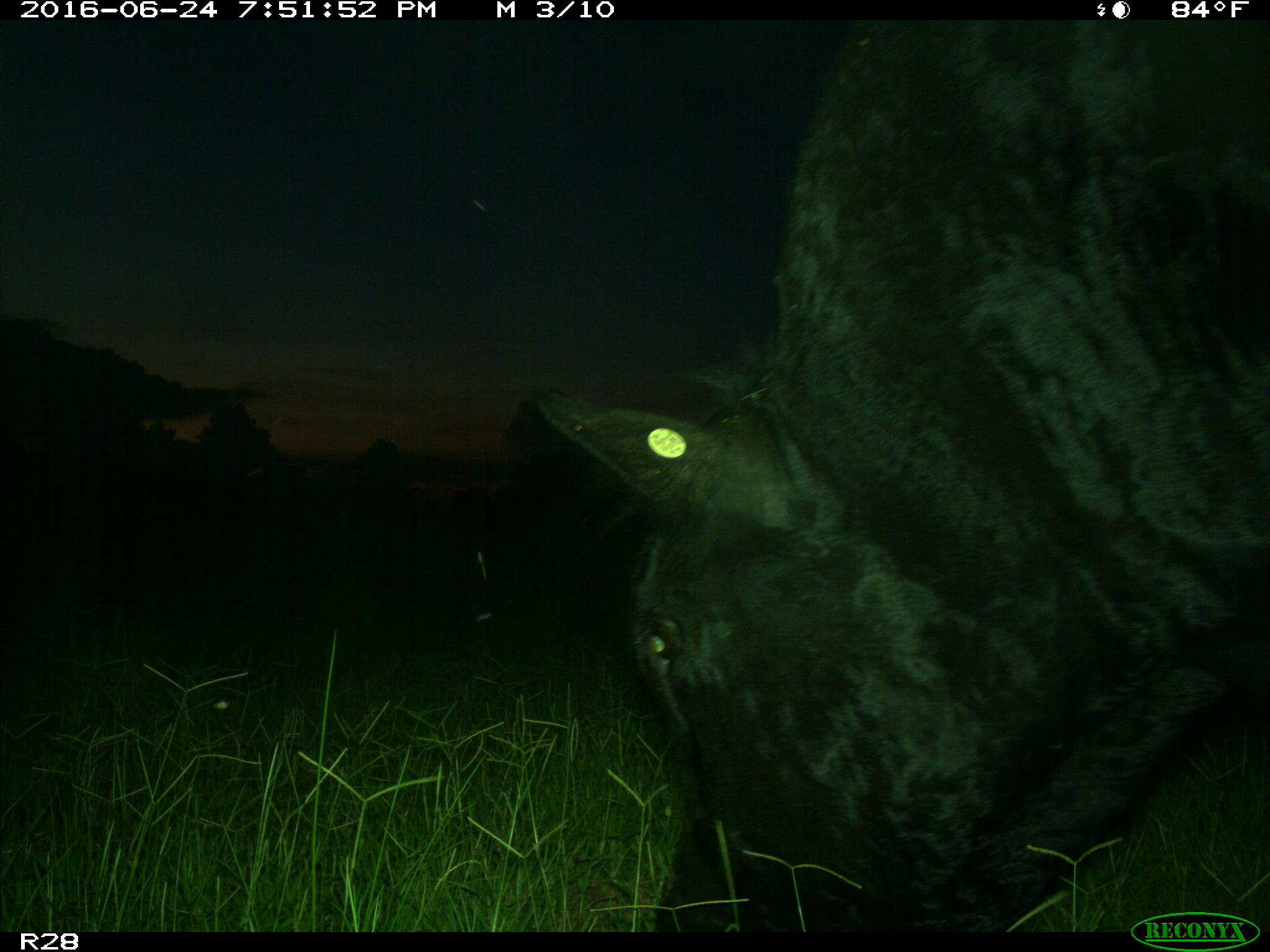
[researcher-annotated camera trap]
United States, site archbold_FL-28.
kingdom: Animalia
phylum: Chordata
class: Mammalia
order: Artiodactyla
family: Bovidae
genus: Bos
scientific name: Bos taurus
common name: domestic cow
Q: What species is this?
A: Bos taurus (domestic cow).